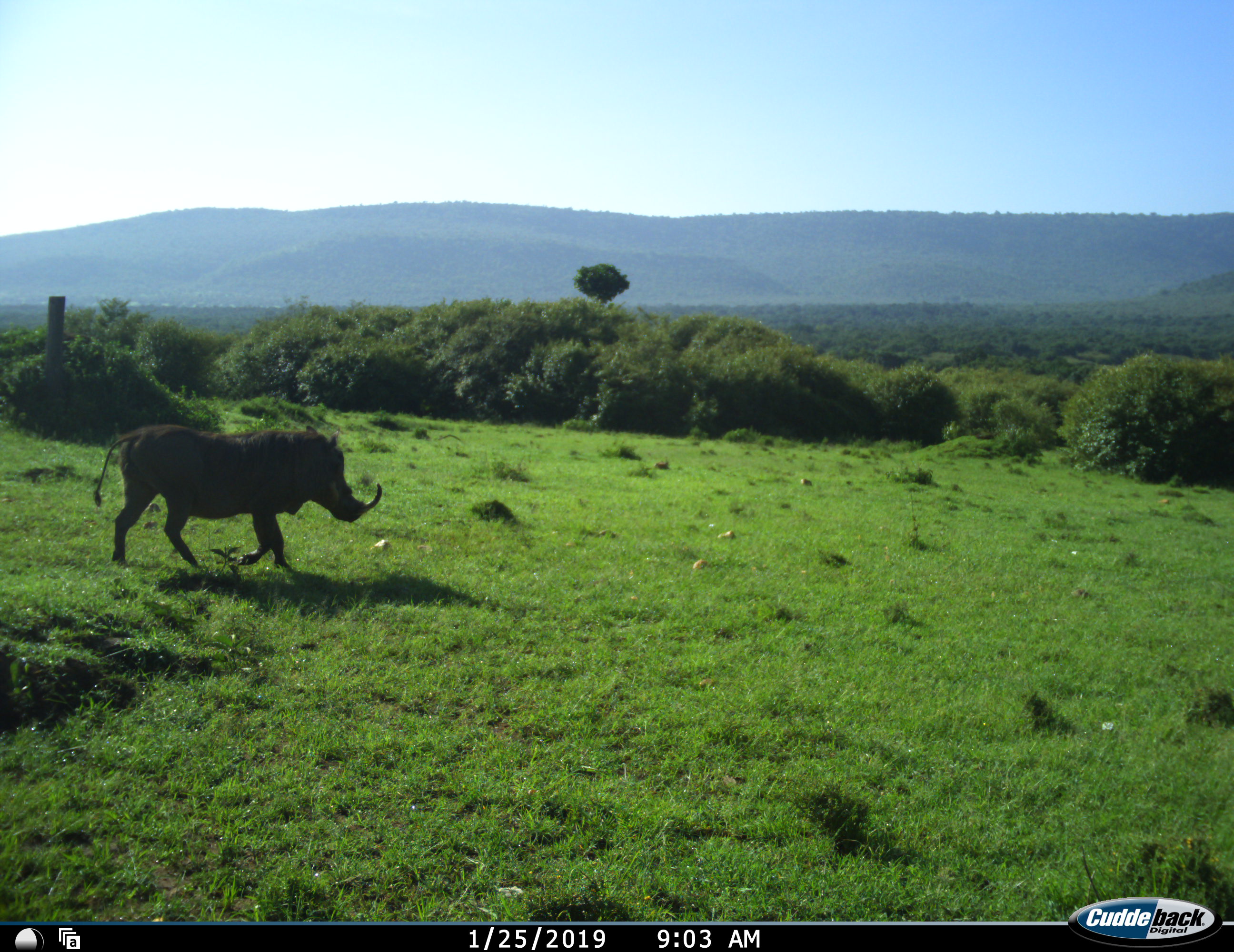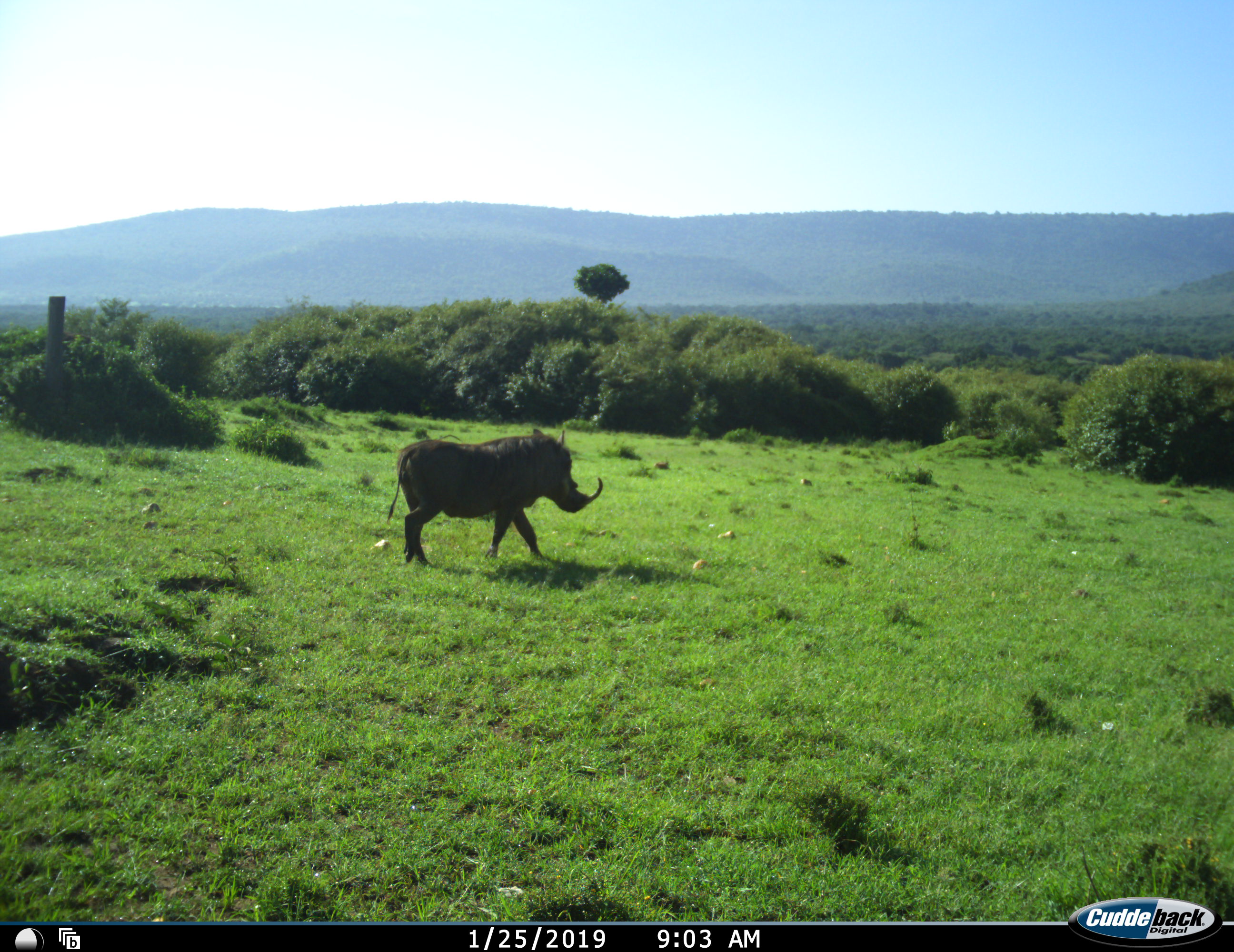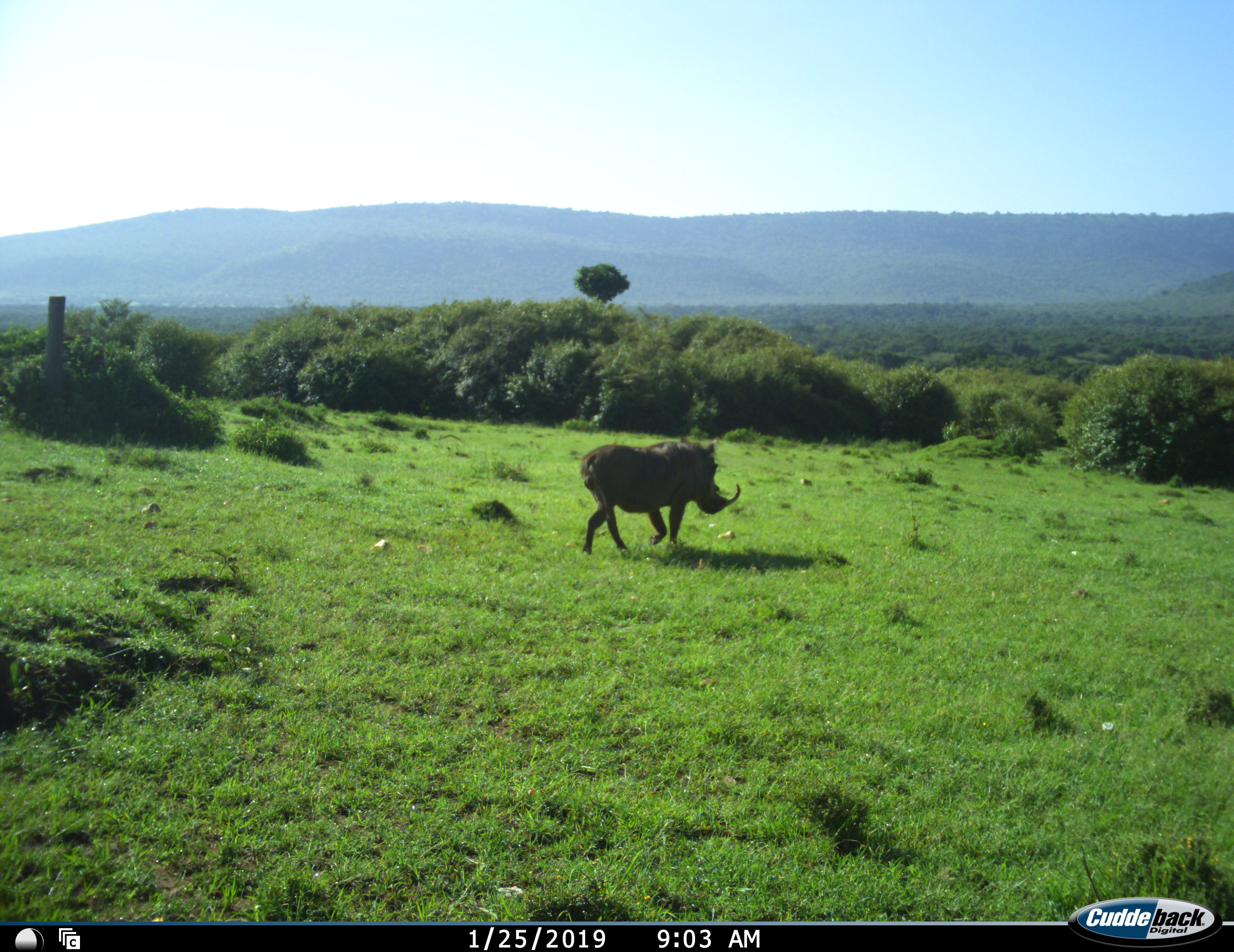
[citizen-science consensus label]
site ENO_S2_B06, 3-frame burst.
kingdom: Animalia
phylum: Chordata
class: Mammalia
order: Artiodactyla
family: Suidae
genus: Phacochoerus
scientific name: Phacochoerus africanus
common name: warthog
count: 1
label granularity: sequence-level